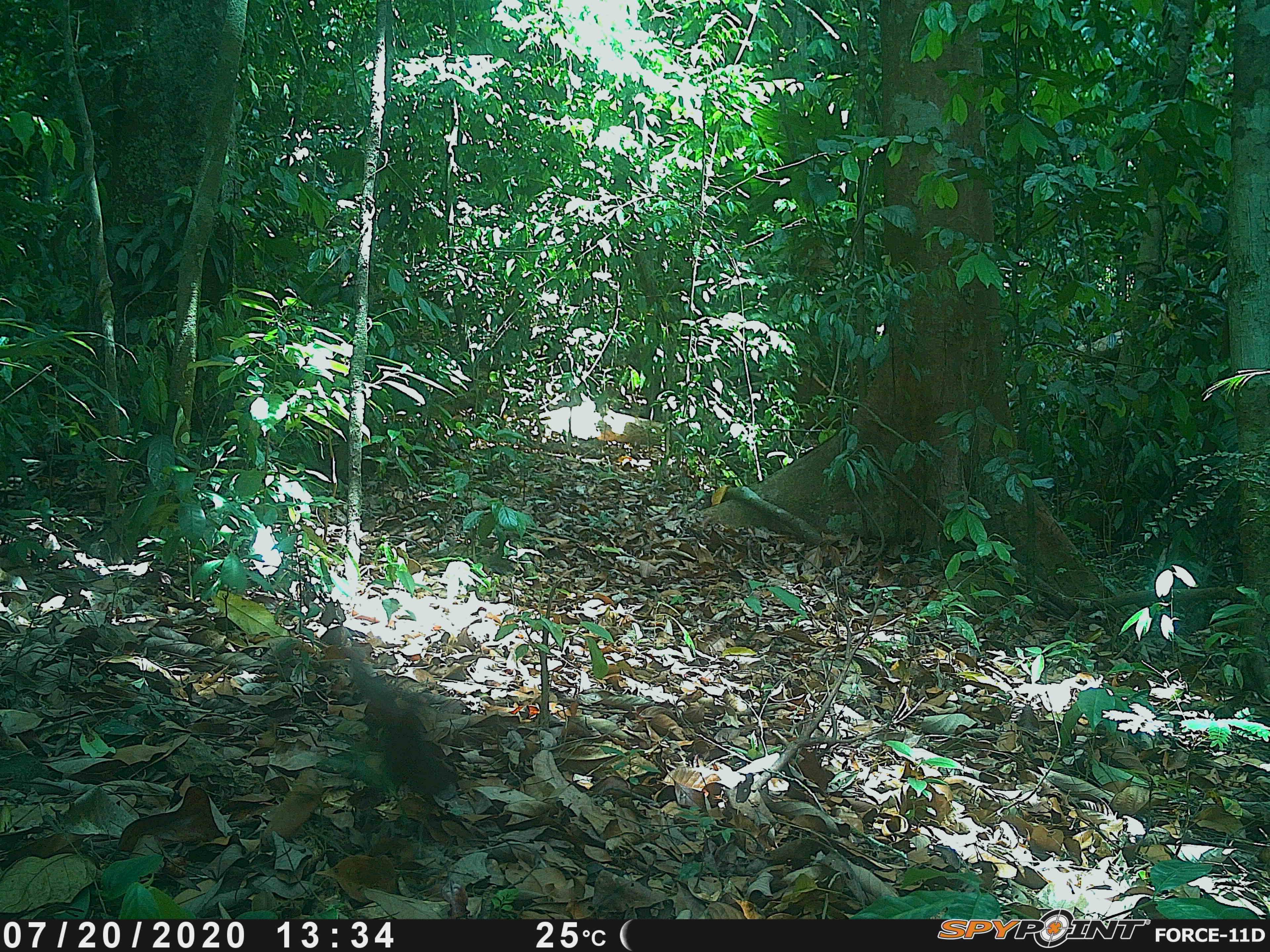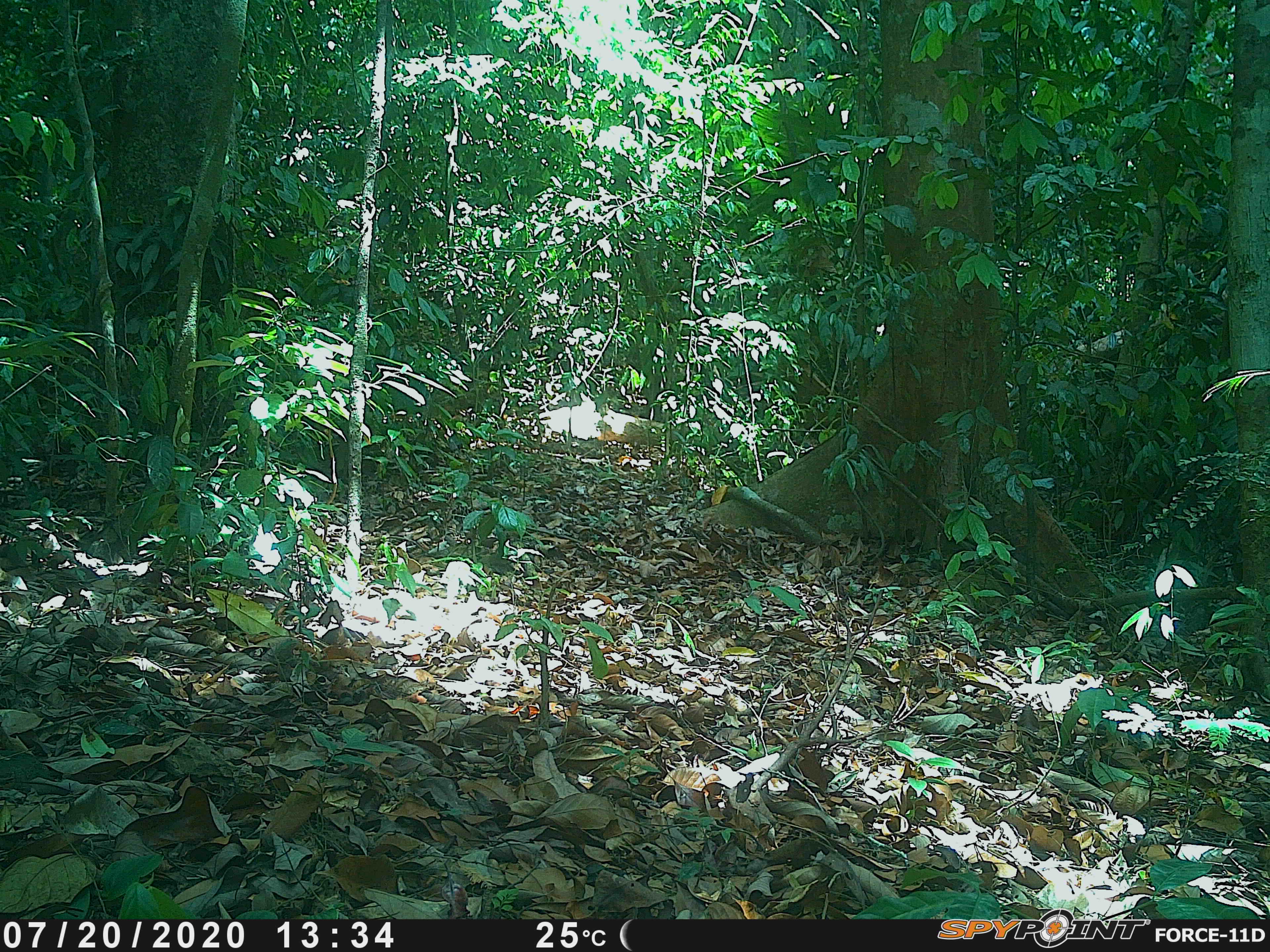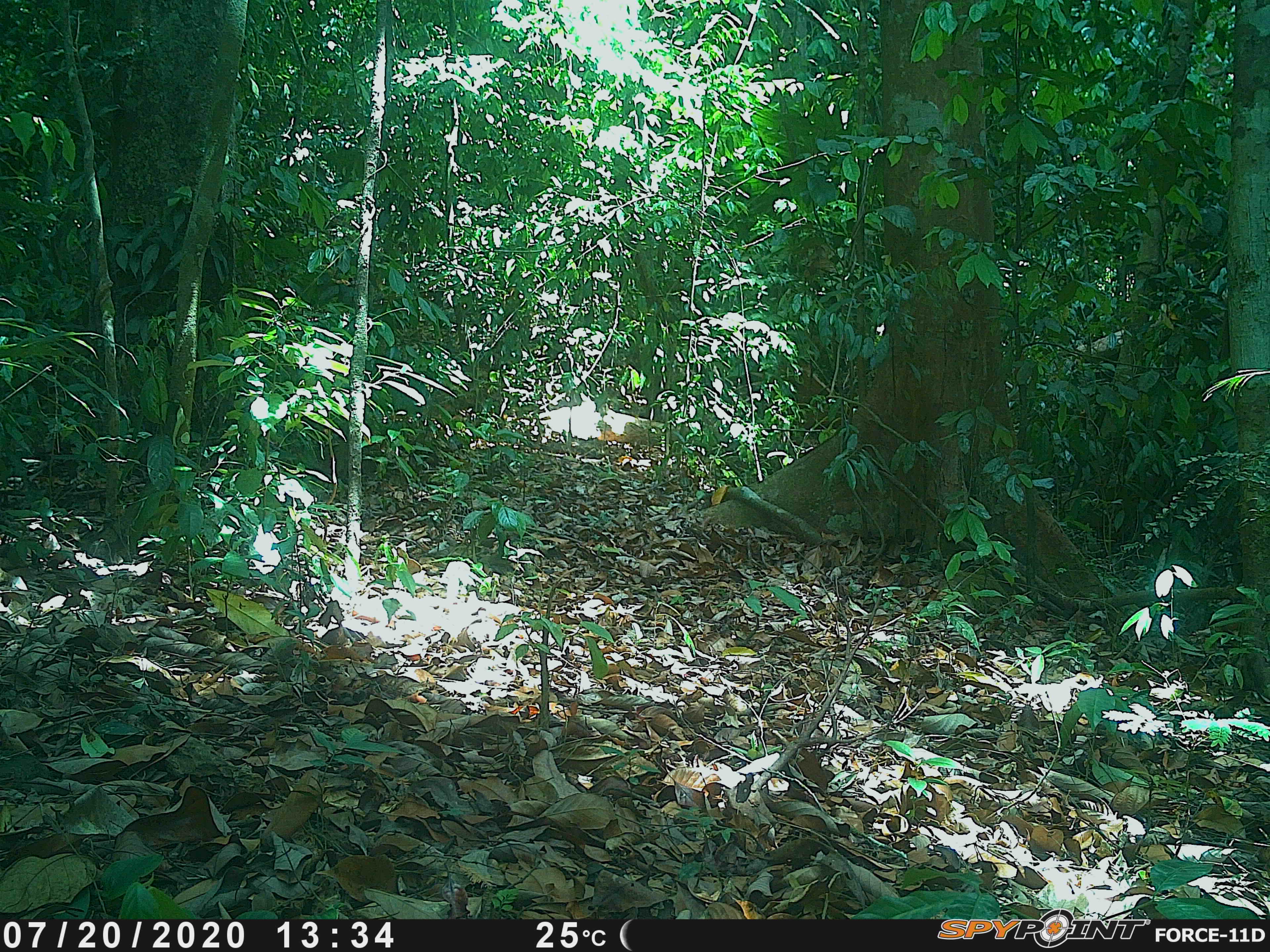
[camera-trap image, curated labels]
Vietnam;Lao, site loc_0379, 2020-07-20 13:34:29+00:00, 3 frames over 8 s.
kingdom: Animalia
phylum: Chordata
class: Mammalia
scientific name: Mammalia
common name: mammal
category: unidentified small mammal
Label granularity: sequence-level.